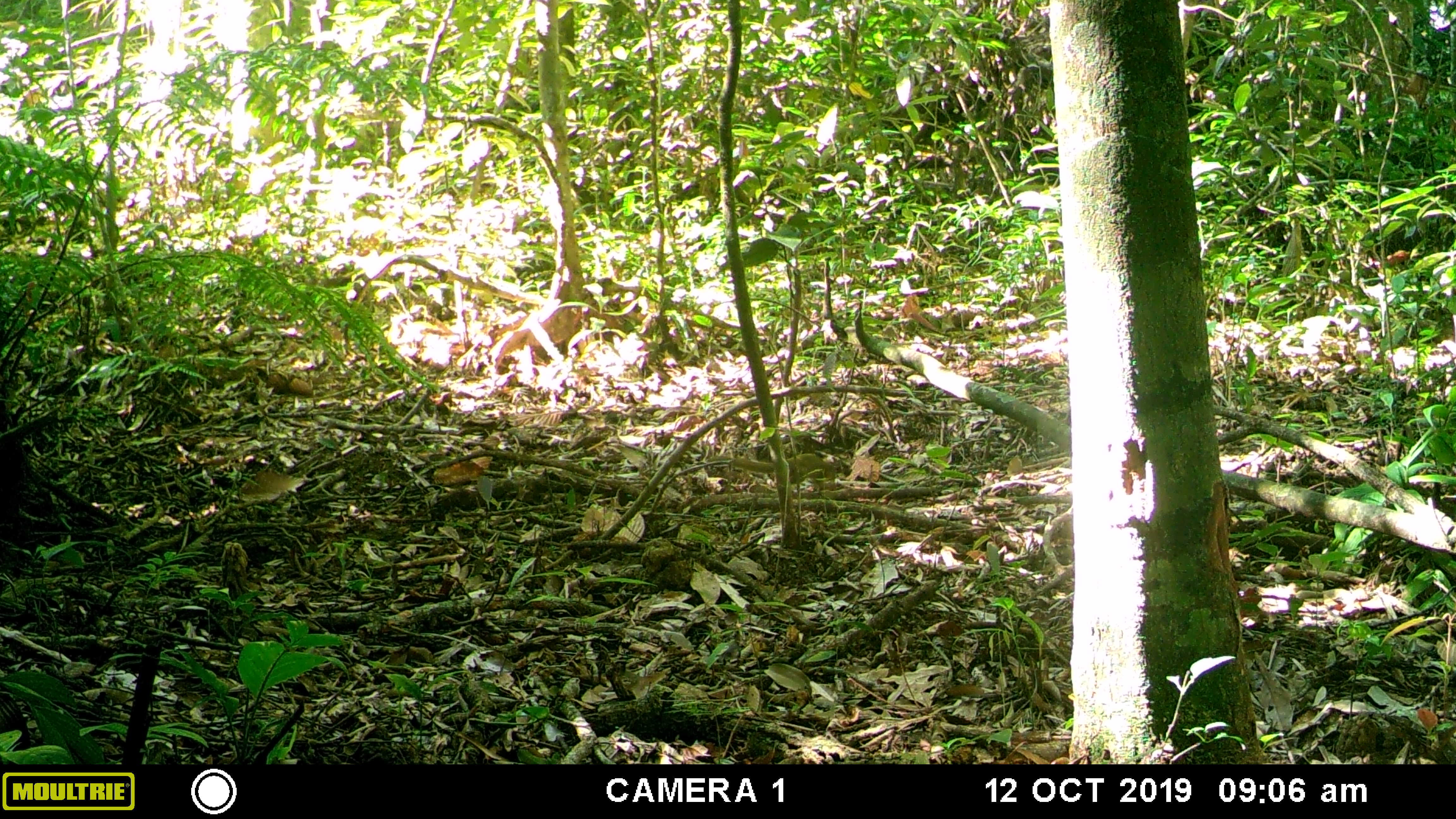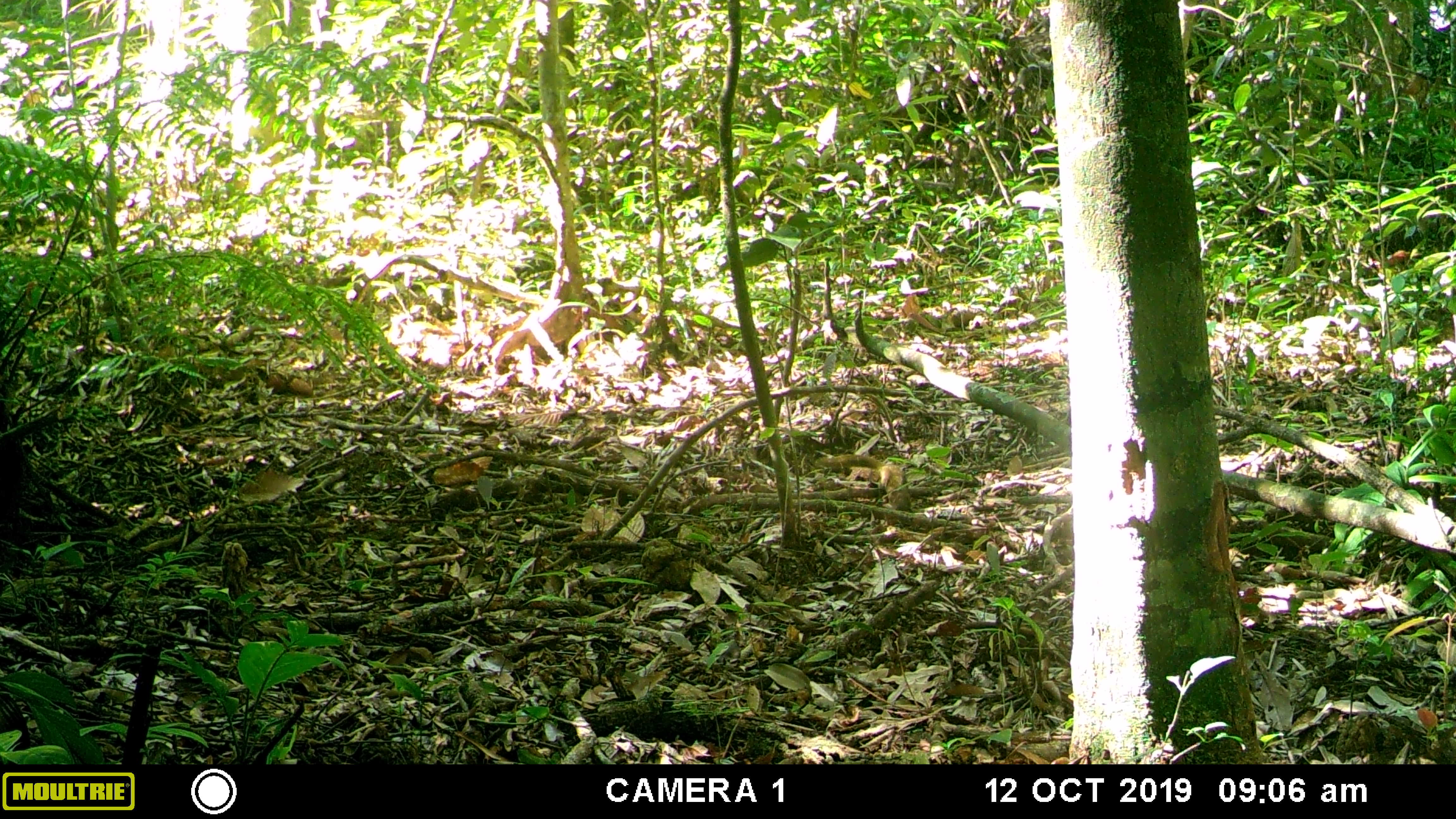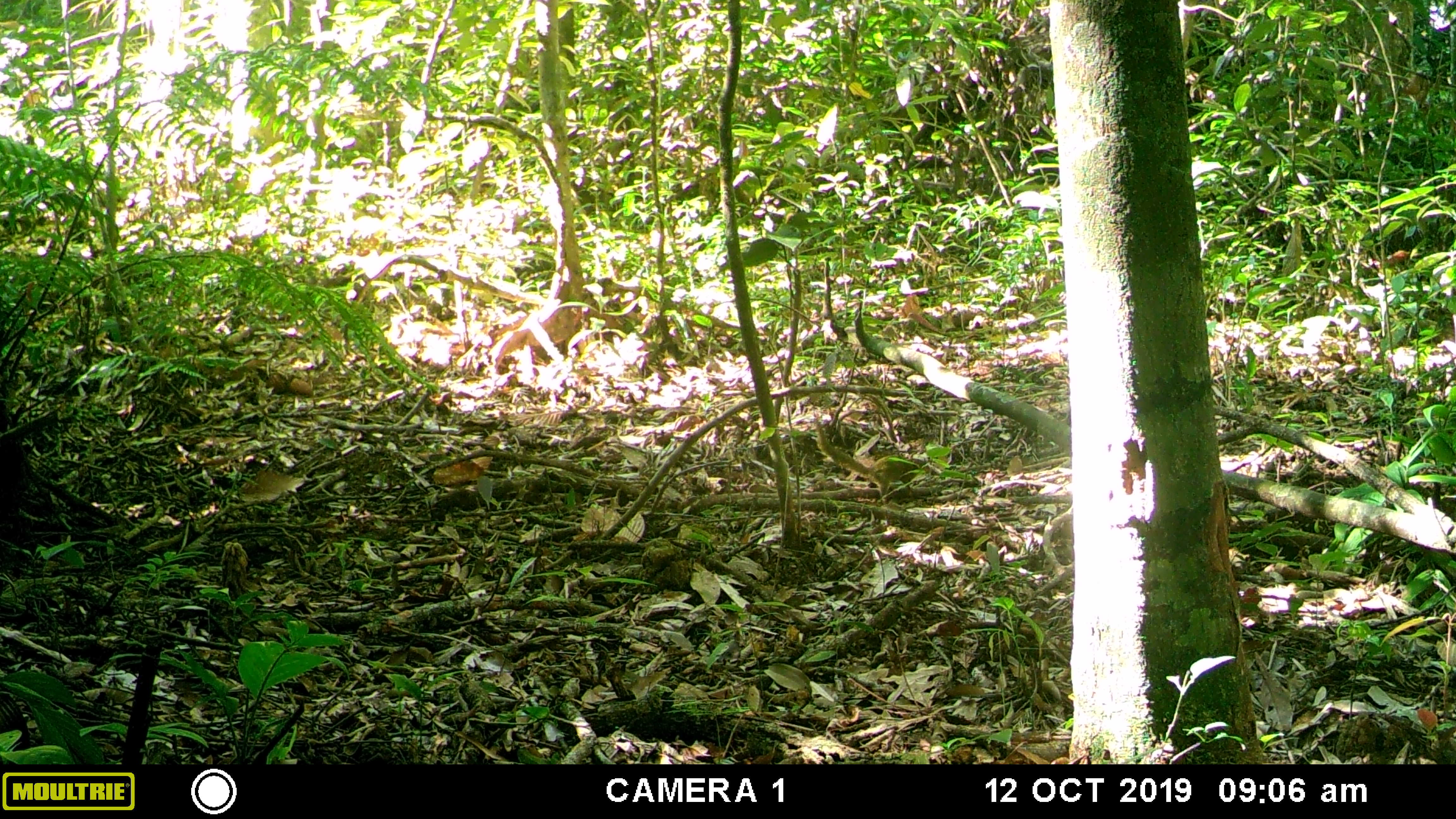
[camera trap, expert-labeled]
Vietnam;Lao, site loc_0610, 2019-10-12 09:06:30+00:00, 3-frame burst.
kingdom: Animalia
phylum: Chordata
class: Mammalia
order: Scandentia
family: Tupaiidae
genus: Tupaia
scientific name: Tupaia belangeri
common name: northern treeshrew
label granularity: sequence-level